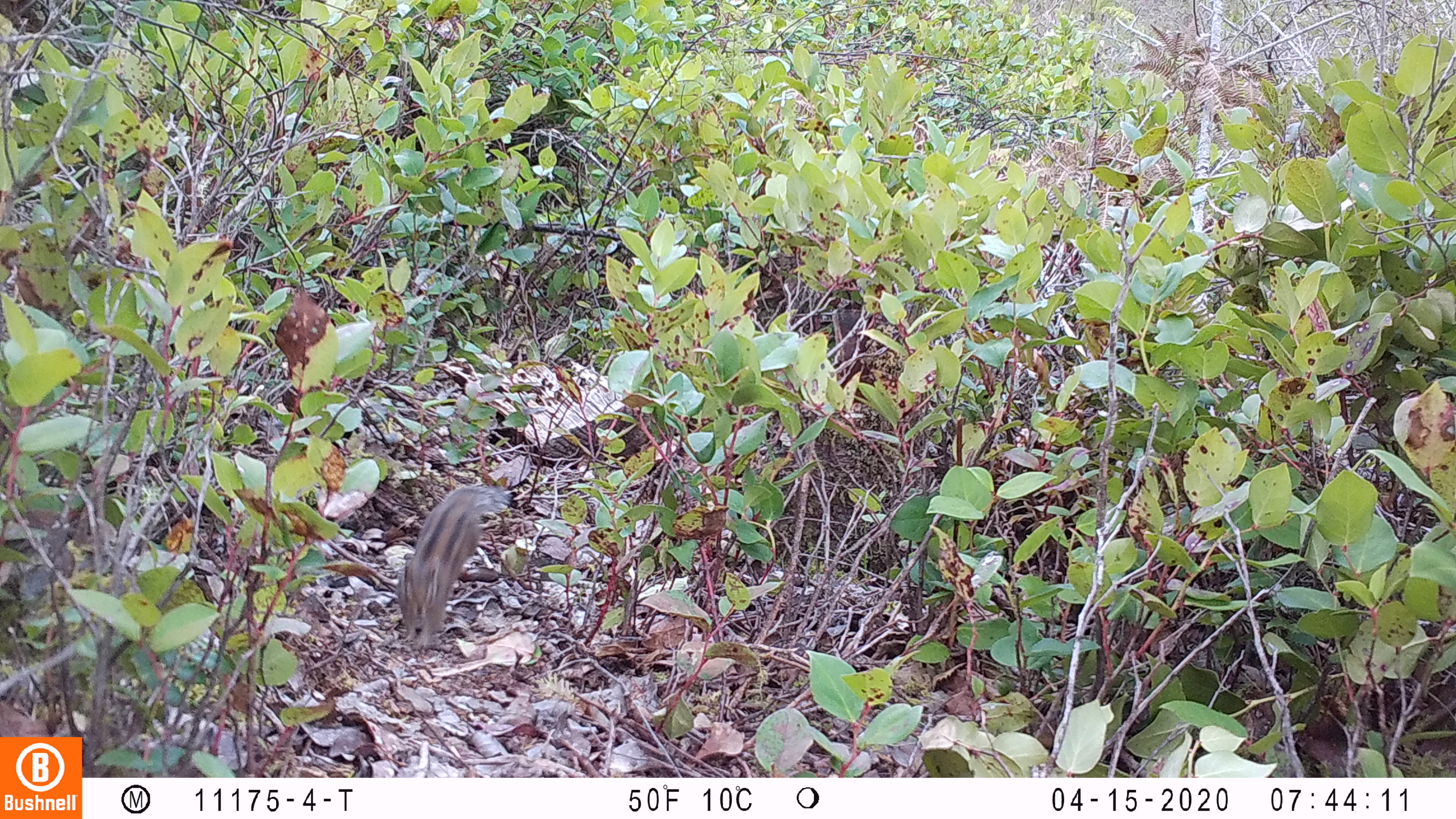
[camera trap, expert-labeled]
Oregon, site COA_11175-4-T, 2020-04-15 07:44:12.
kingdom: Animalia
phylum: Chordata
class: Mammalia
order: Rodentia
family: Sciuridae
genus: Neotamias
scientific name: Neotamias townsendii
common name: townsend's chipmunk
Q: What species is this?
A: Townsend's chipmunk (Neotamias townsendii).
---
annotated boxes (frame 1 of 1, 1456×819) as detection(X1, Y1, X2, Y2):
townsend's chipmunk: detection(393, 472, 511, 652)